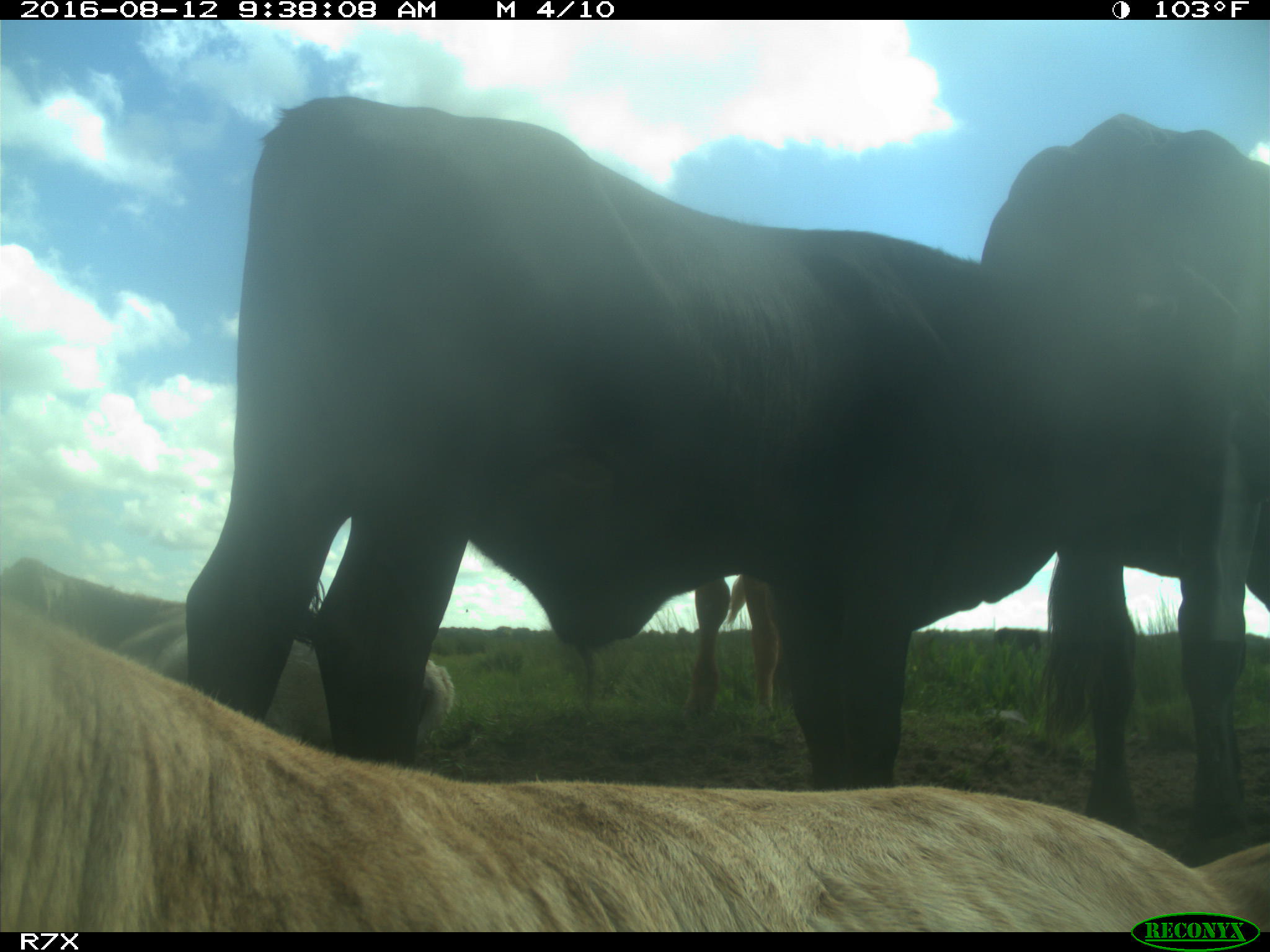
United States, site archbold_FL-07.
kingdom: Animalia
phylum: Chordata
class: Mammalia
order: Artiodactyla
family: Bovidae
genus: Bos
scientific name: Bos taurus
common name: domestic cow